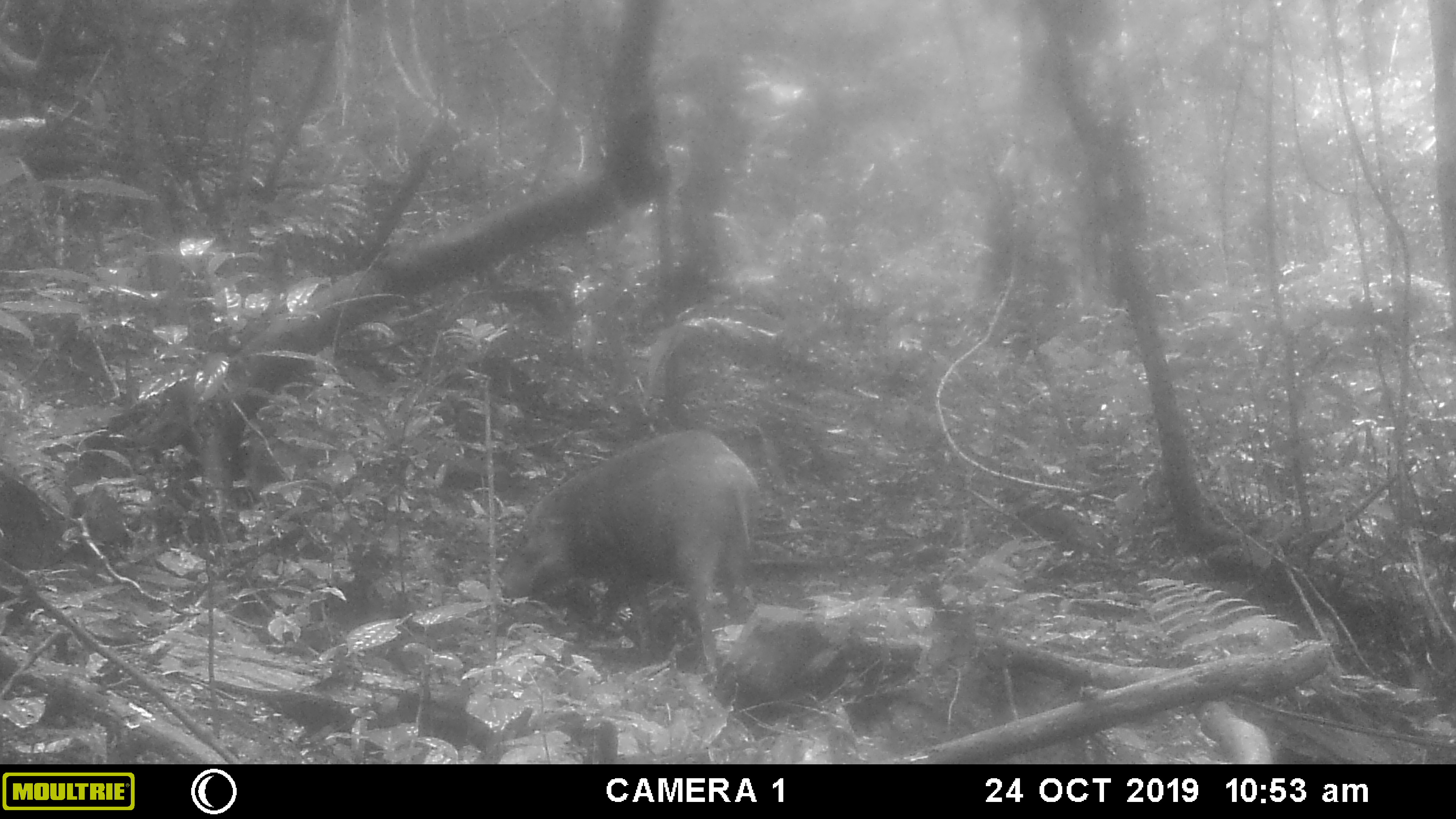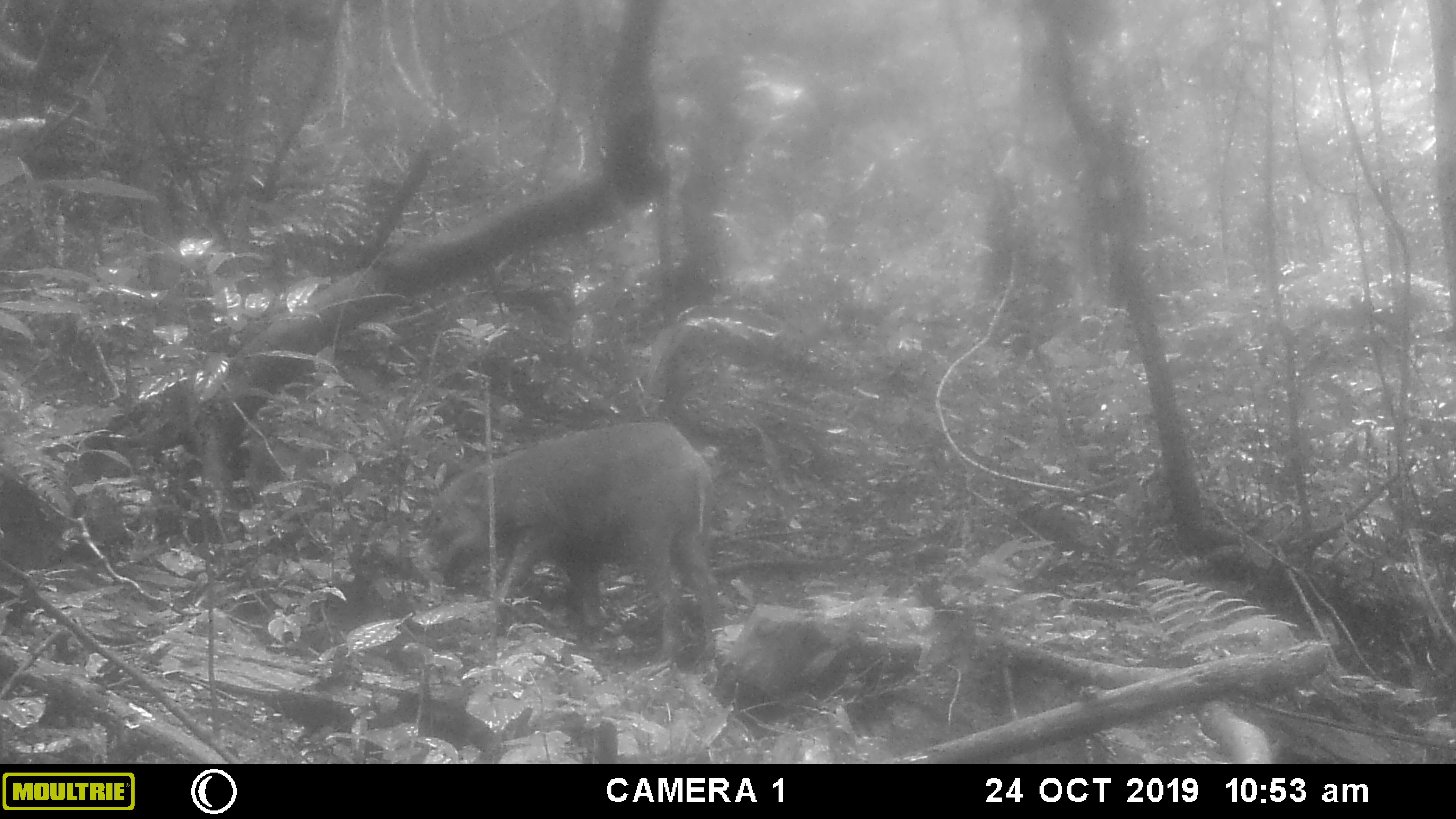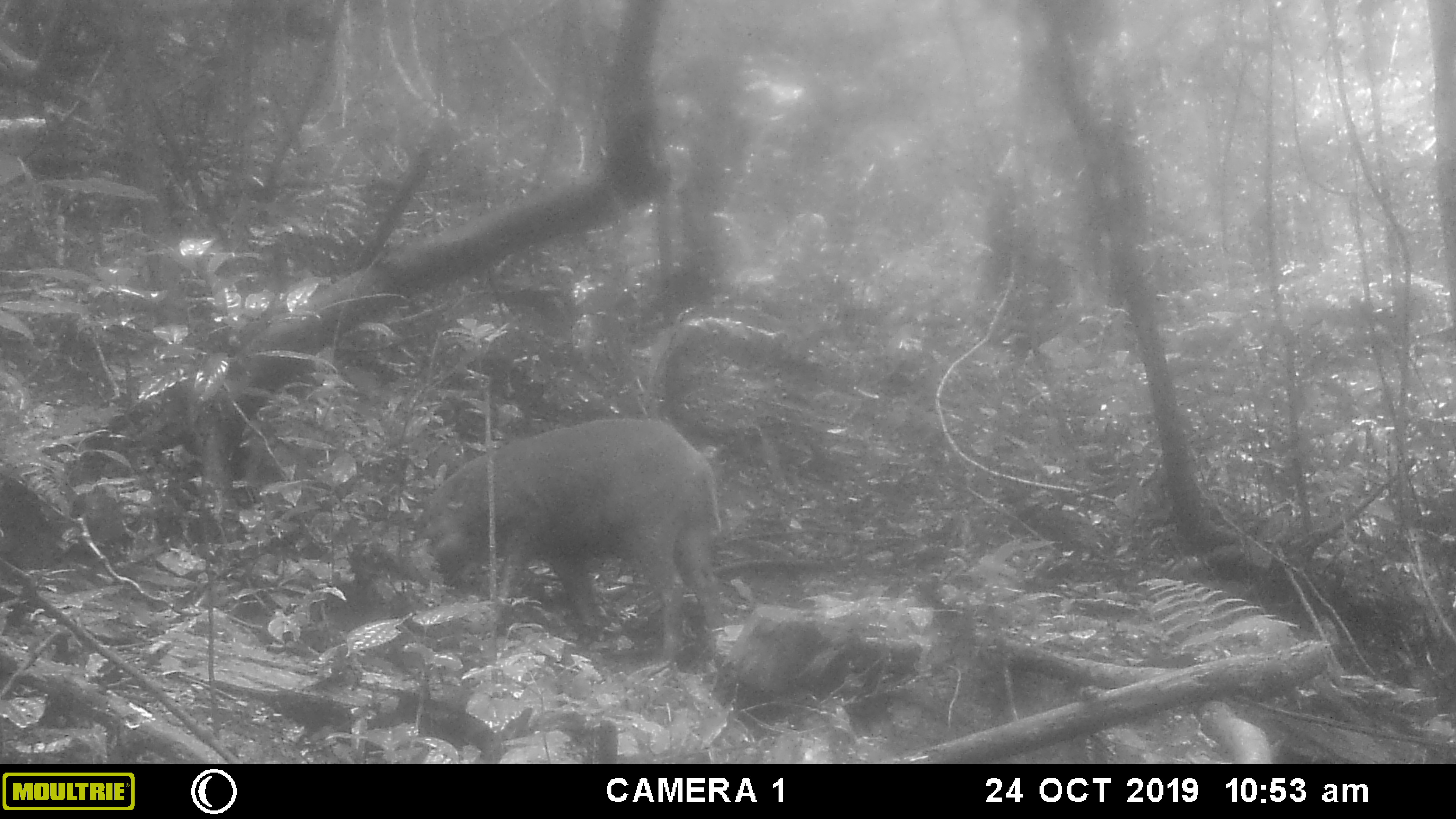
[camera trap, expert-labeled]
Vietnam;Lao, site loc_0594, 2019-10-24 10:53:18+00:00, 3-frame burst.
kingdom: Animalia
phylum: Chordata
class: Mammalia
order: Artiodactyla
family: Suidae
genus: Sus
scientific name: Sus scrofa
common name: eurasian wild pig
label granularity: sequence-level